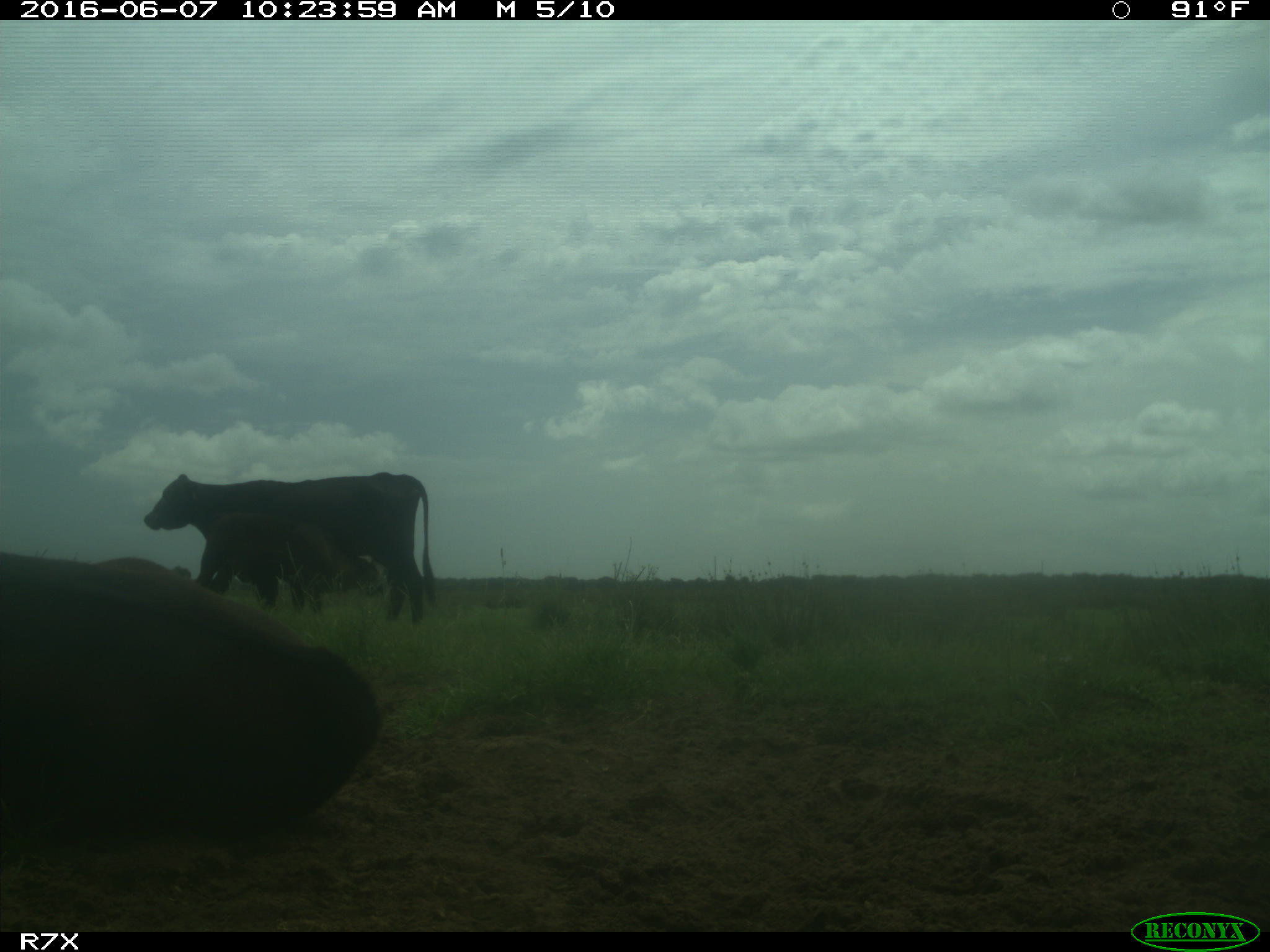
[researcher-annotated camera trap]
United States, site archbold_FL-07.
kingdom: Animalia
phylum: Chordata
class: Mammalia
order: Artiodactyla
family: Bovidae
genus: Bos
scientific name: Bos taurus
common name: domestic cow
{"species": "Bos taurus (domestic cow)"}